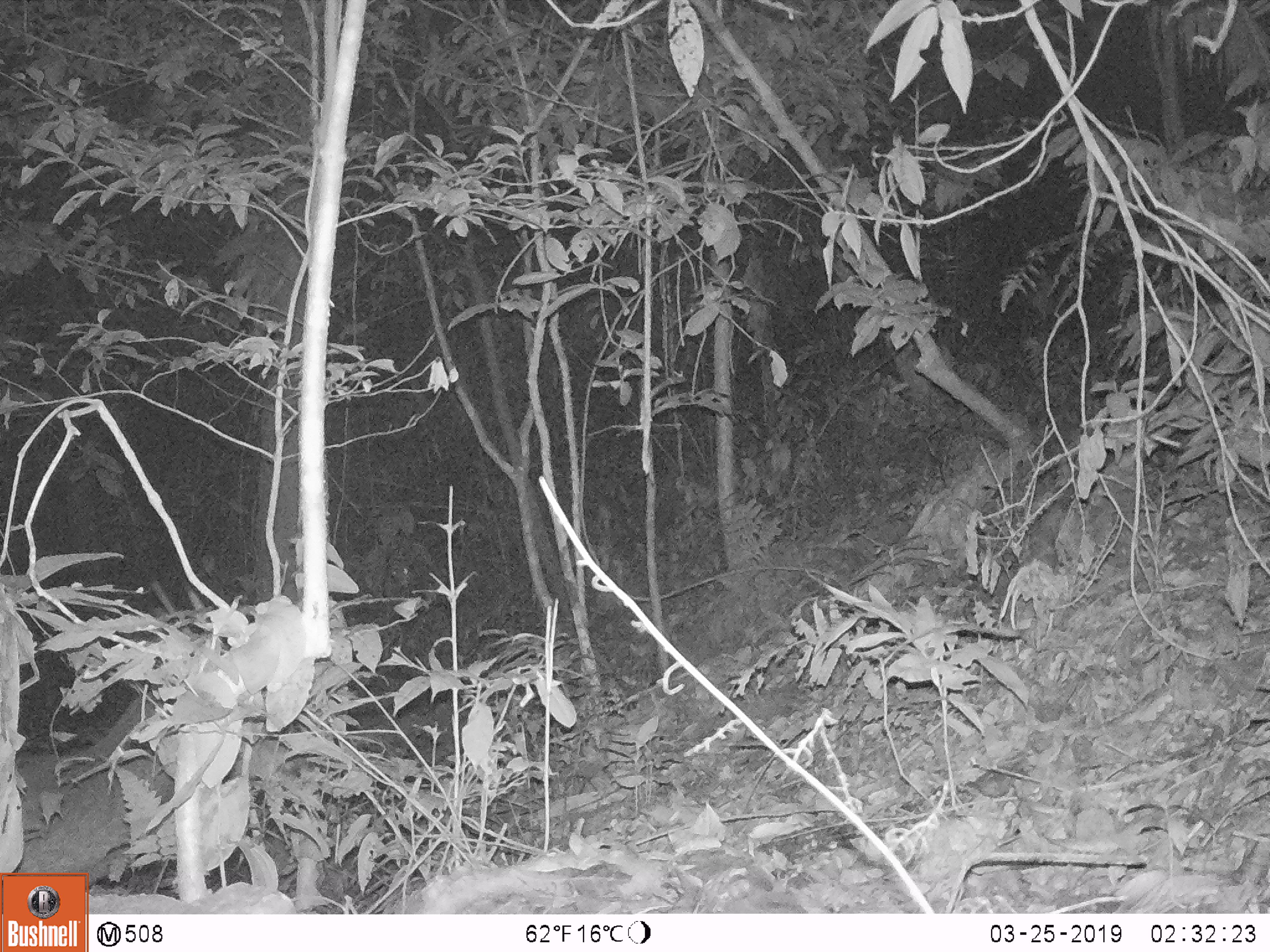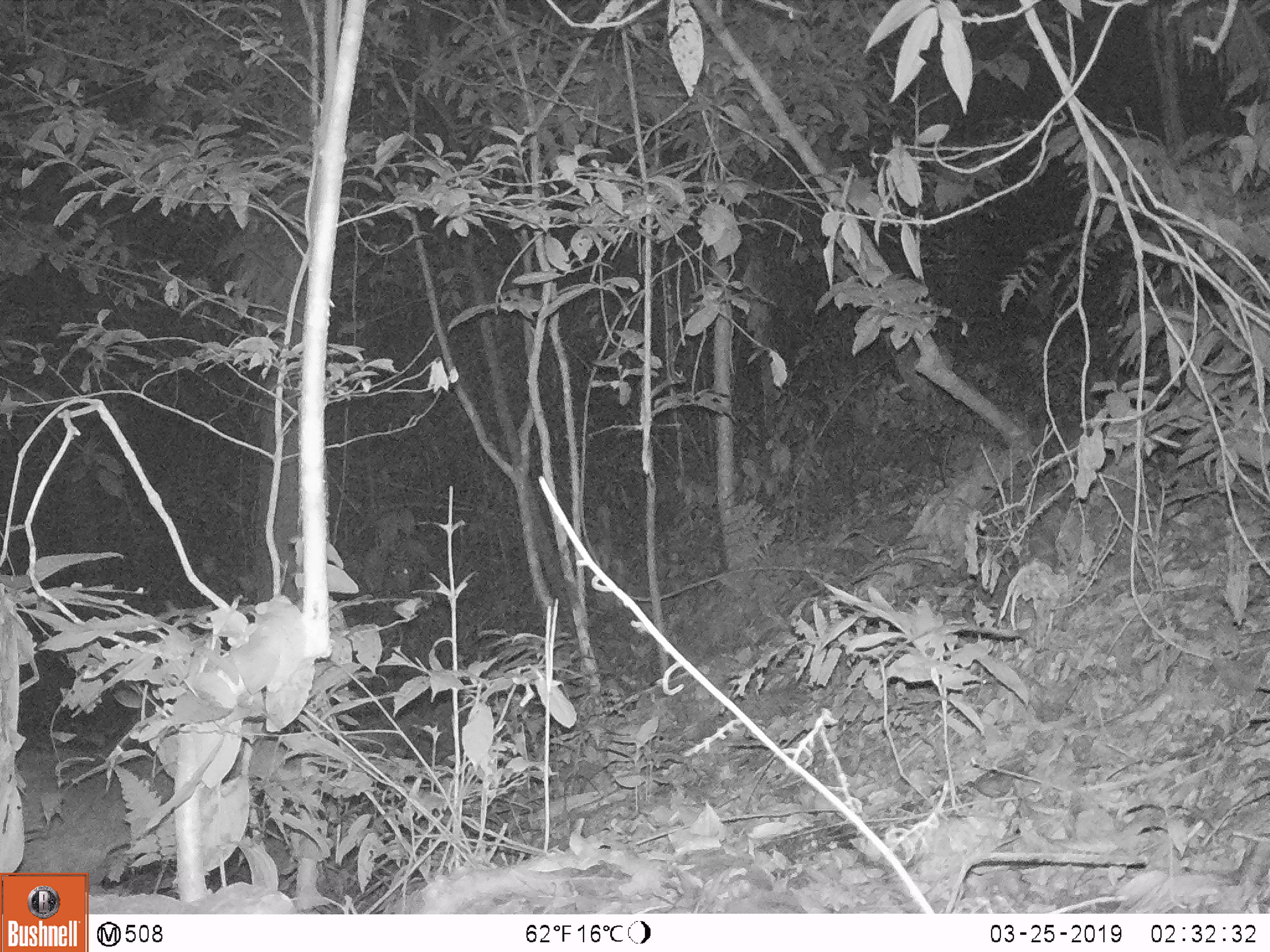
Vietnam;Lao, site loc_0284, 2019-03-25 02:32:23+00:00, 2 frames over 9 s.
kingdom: Animalia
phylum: Chordata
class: Mammalia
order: Artiodactyla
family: Cervidae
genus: Rusa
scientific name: Rusa unicolor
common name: sambar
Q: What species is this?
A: Sambar (Rusa unicolor).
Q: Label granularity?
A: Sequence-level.